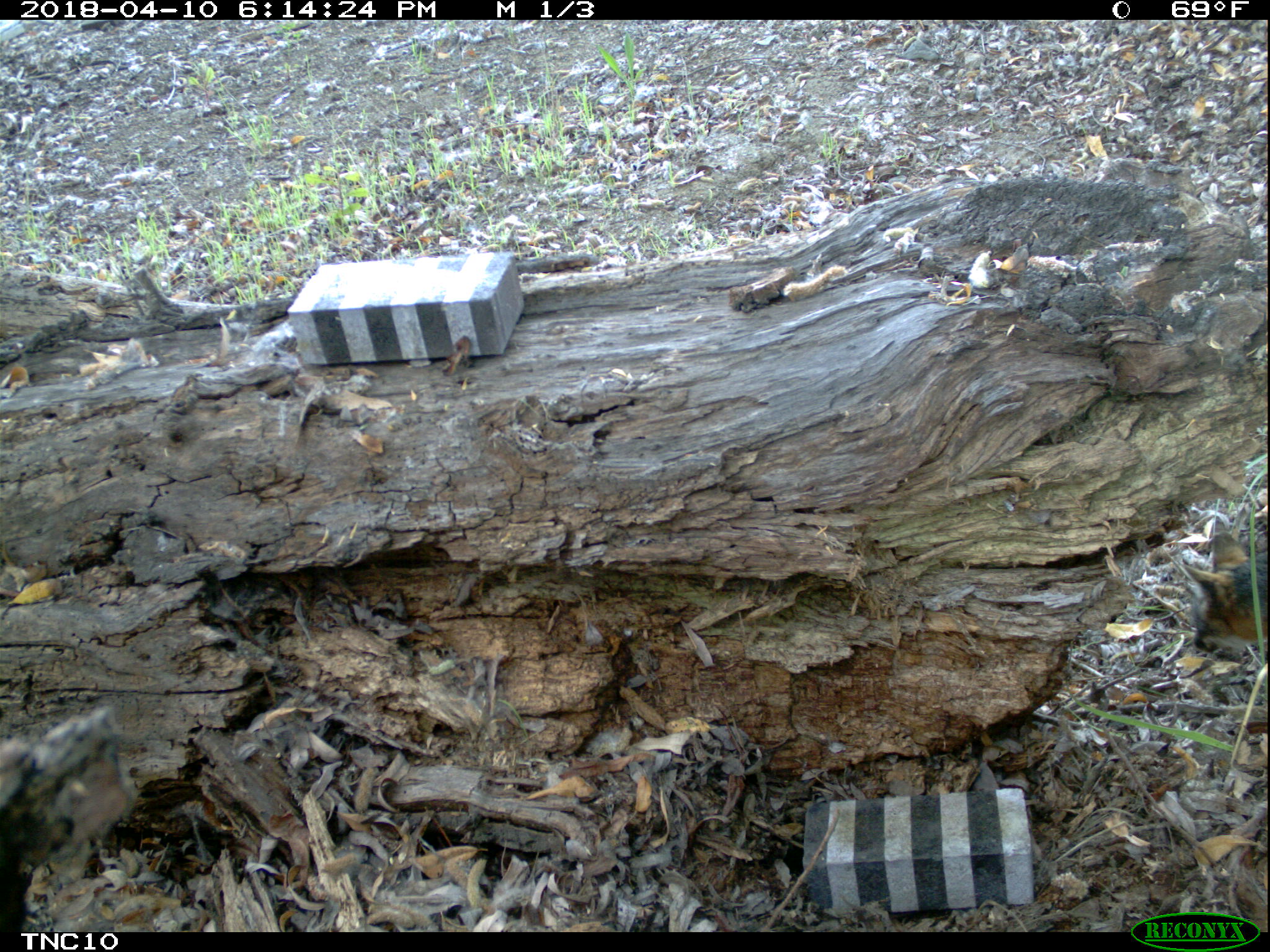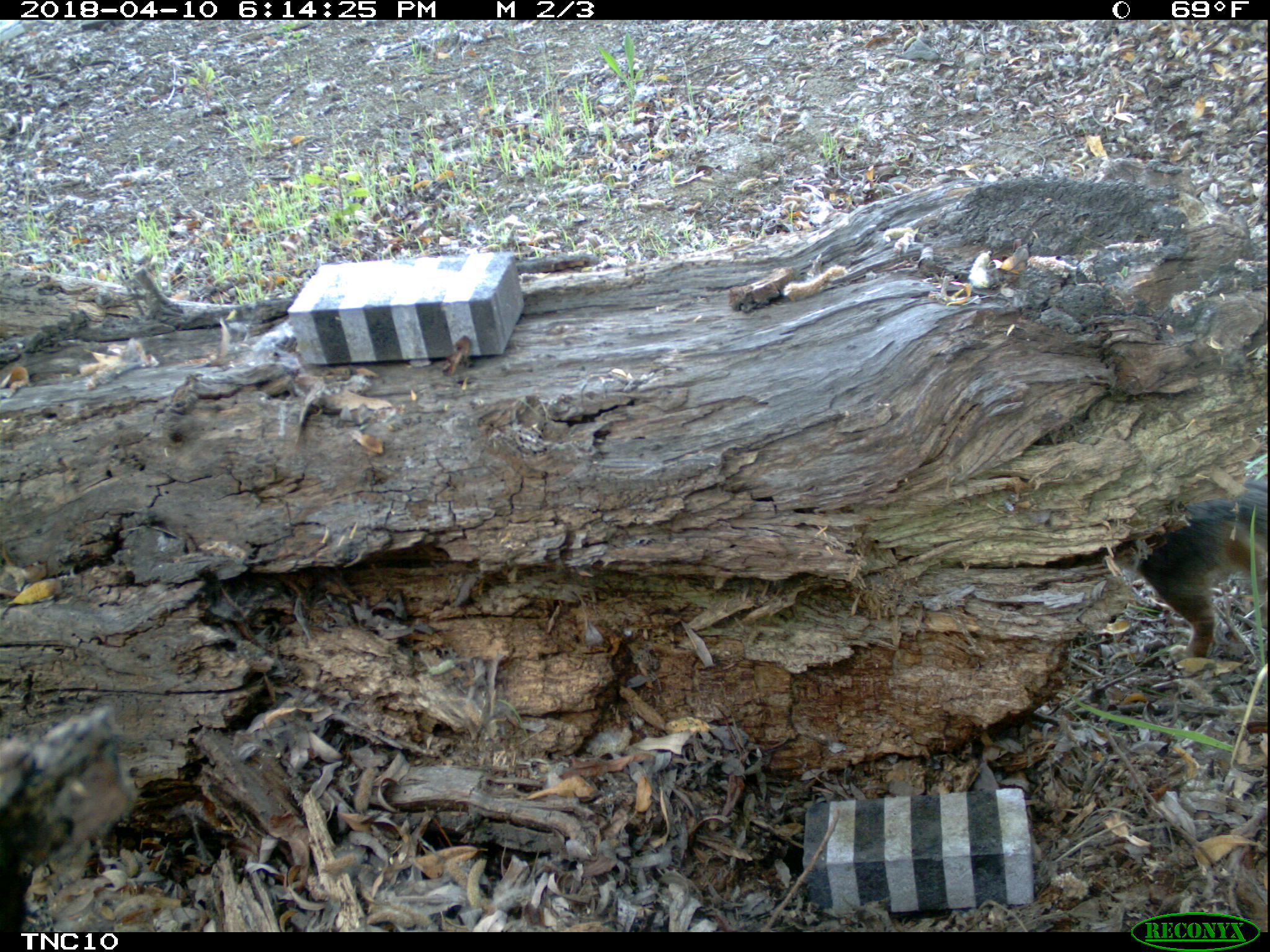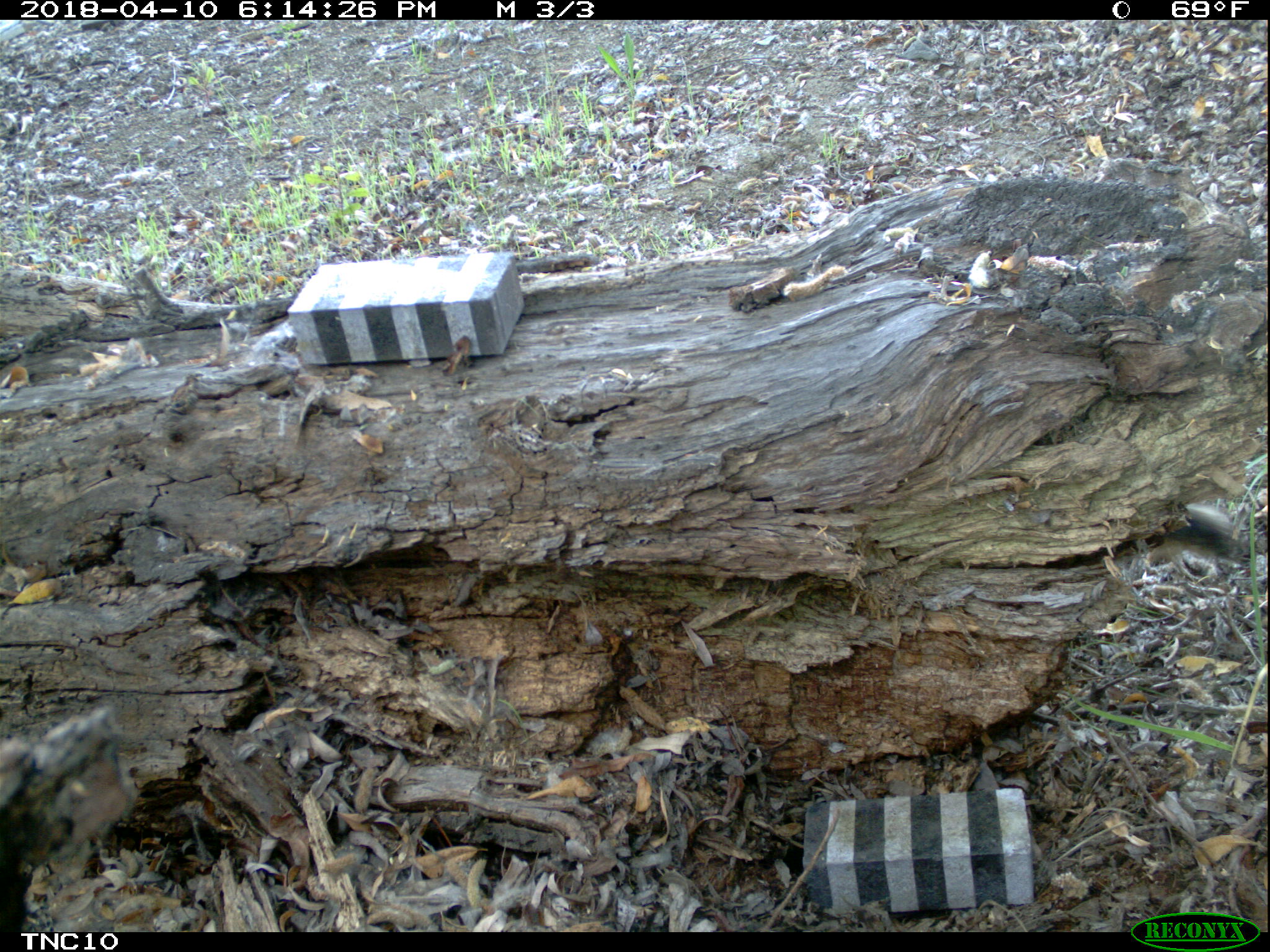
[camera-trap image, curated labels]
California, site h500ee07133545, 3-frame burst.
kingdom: Animalia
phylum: Chordata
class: Mammalia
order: Carnivora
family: Canidae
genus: Urocyon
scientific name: Urocyon littoralis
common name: island fox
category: fox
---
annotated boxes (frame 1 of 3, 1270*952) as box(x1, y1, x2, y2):
fox: box(1177, 532, 1269, 655)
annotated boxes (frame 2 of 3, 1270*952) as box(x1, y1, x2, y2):
fox: box(1127, 479, 1268, 664)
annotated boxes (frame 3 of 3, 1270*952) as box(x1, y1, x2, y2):
fox: box(1148, 504, 1233, 557)